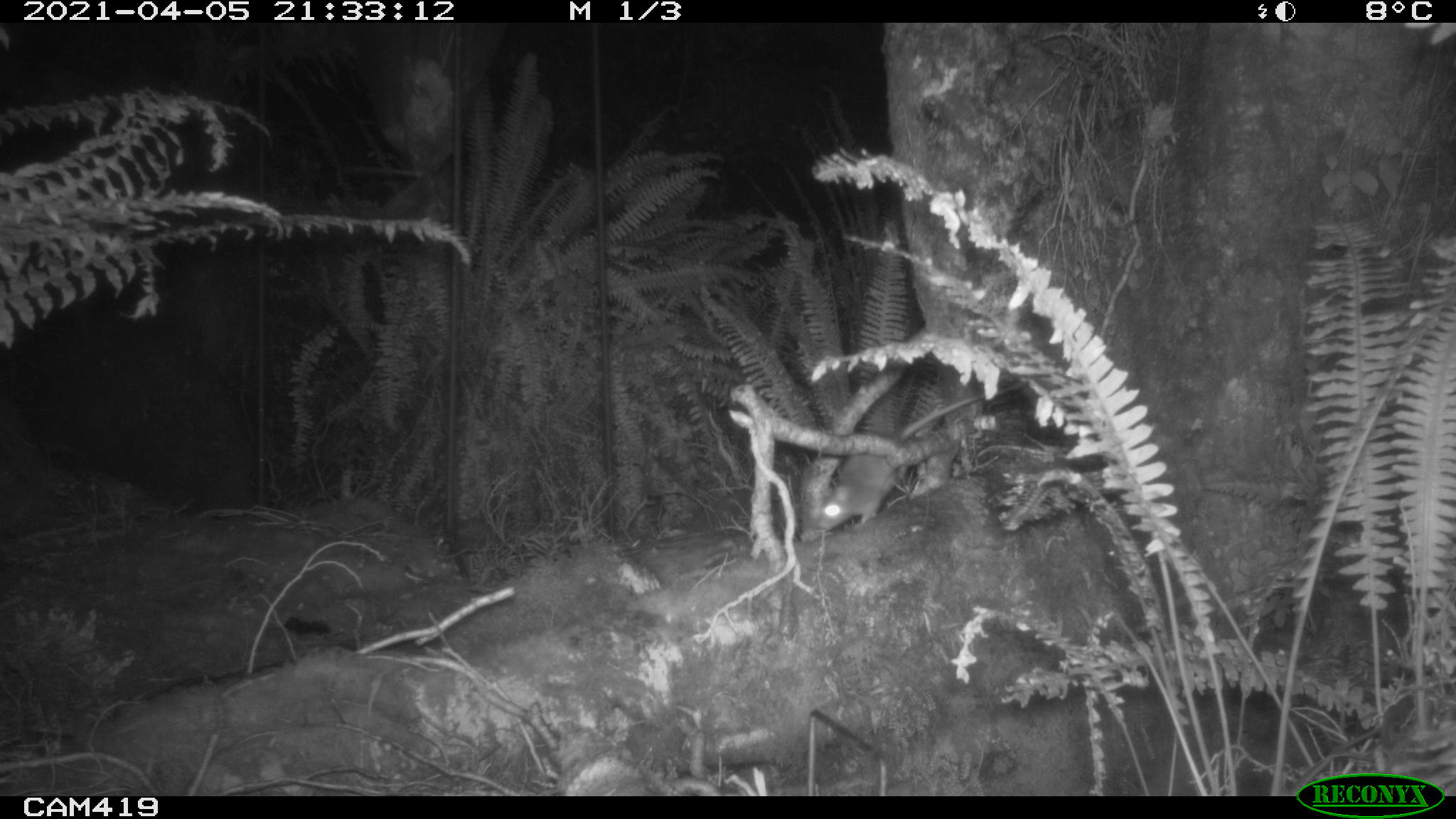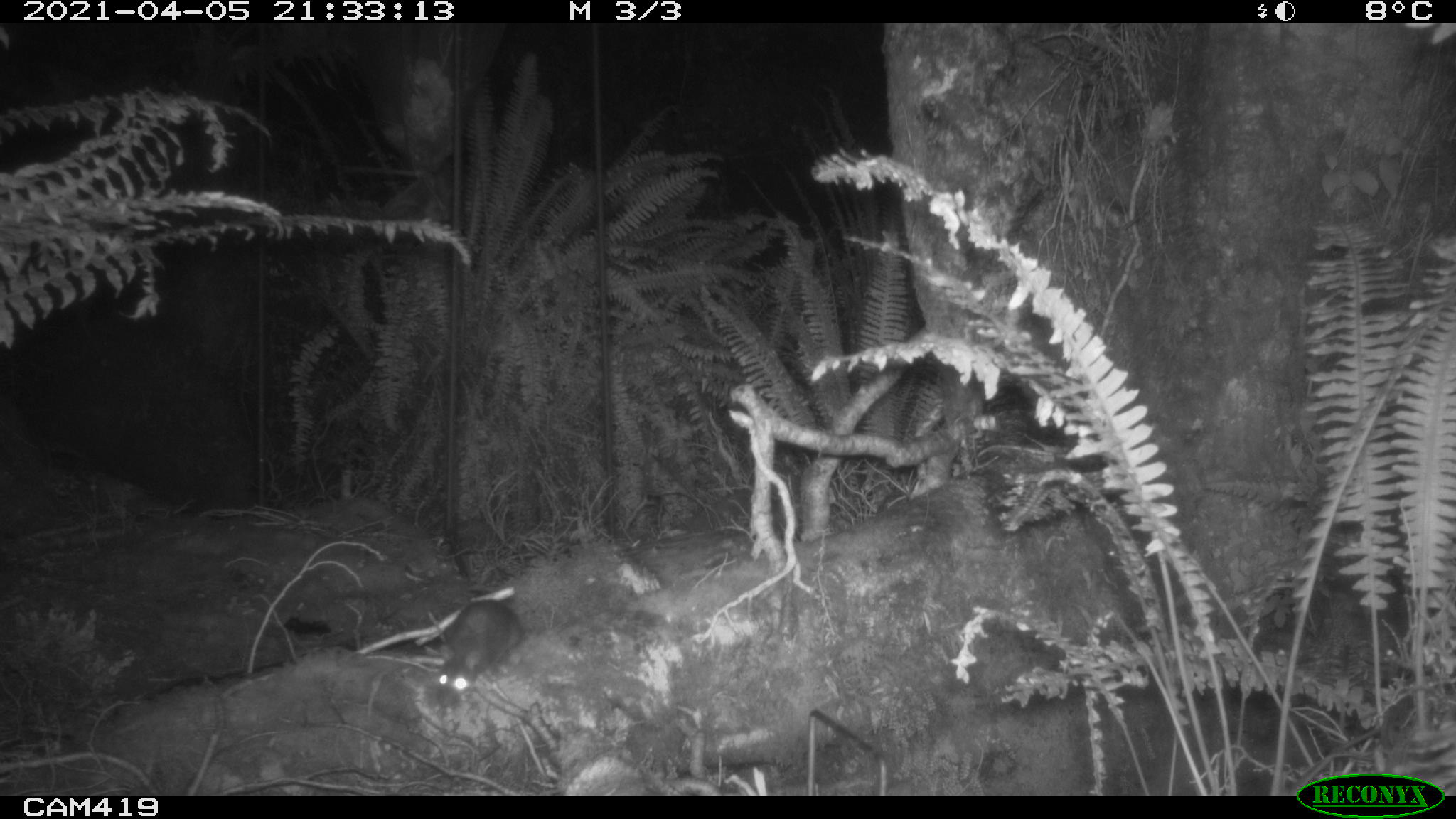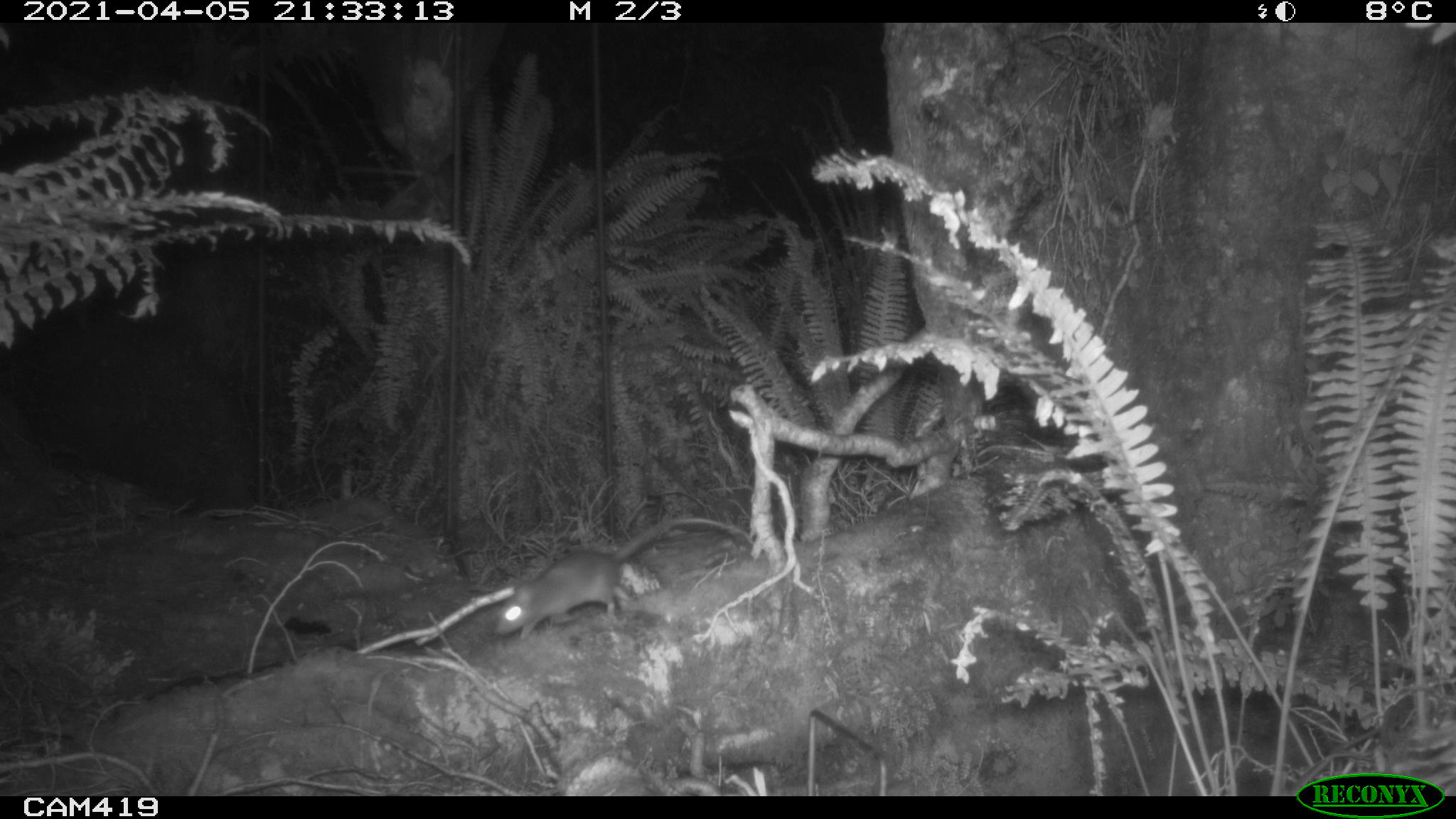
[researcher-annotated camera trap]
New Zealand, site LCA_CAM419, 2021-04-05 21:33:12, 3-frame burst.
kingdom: Animalia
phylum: Chordata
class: Mammalia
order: Rodentia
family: Muridae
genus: Rattus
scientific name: Rattus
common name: rat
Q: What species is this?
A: Rat (Rattus).